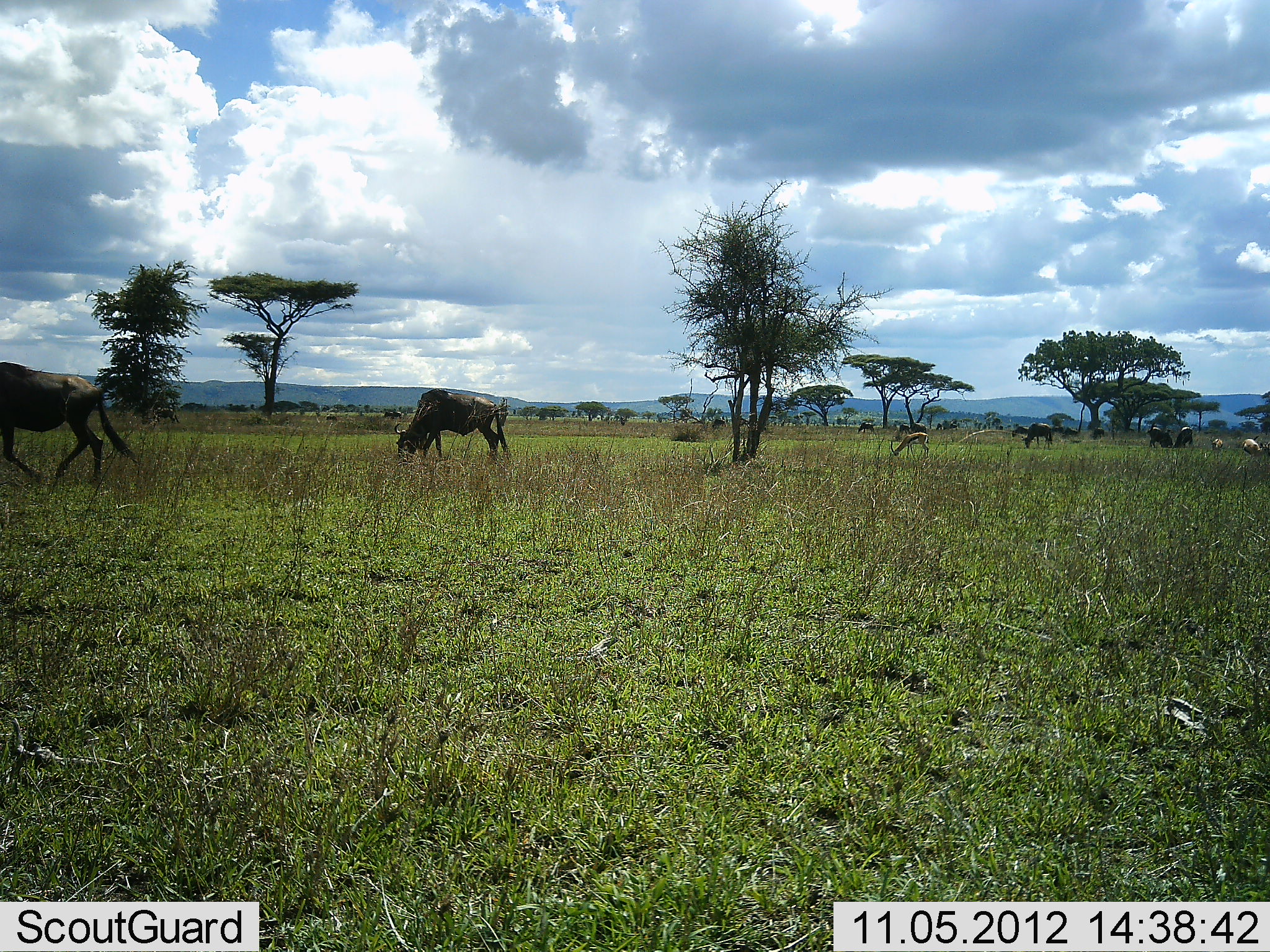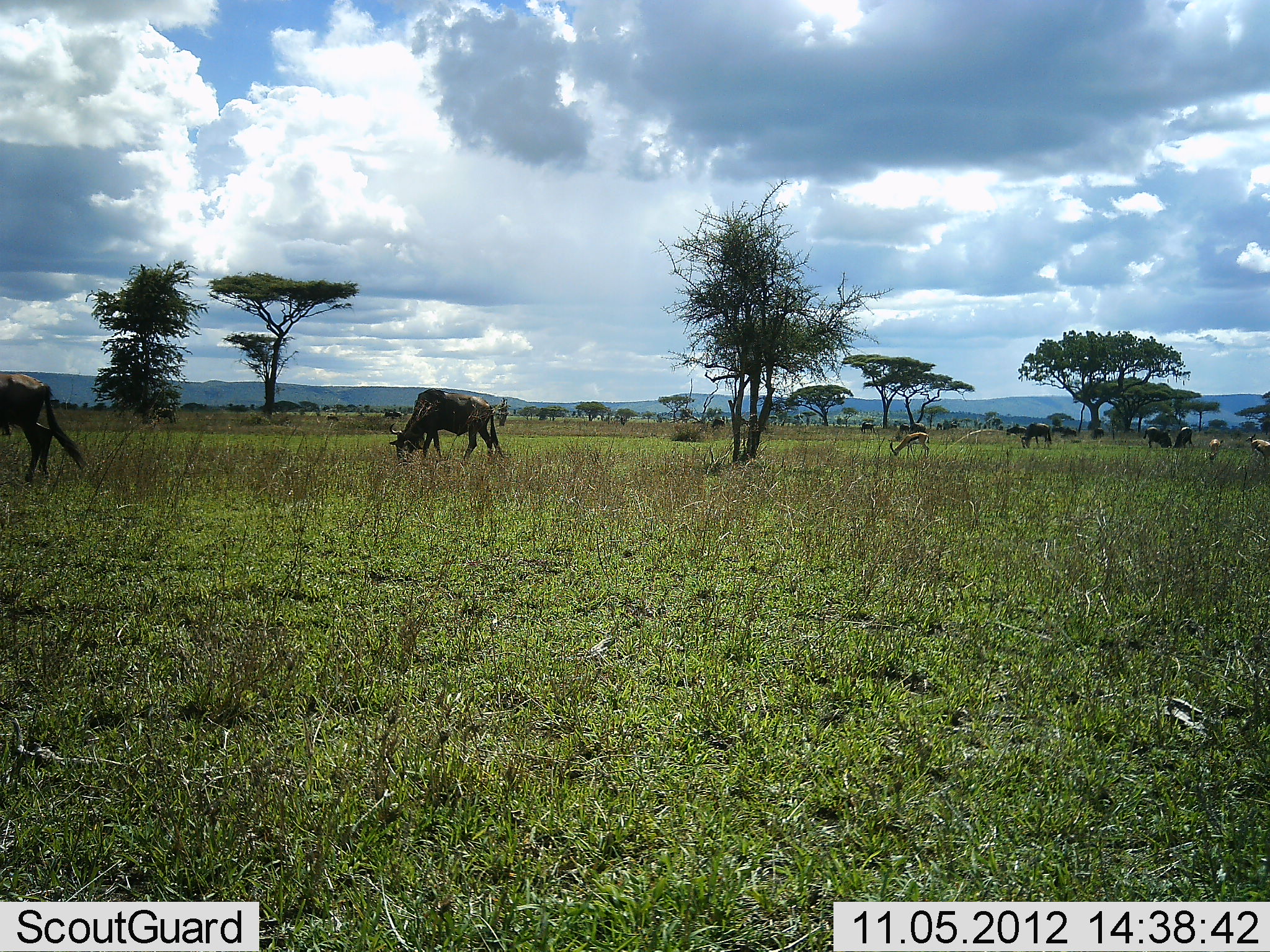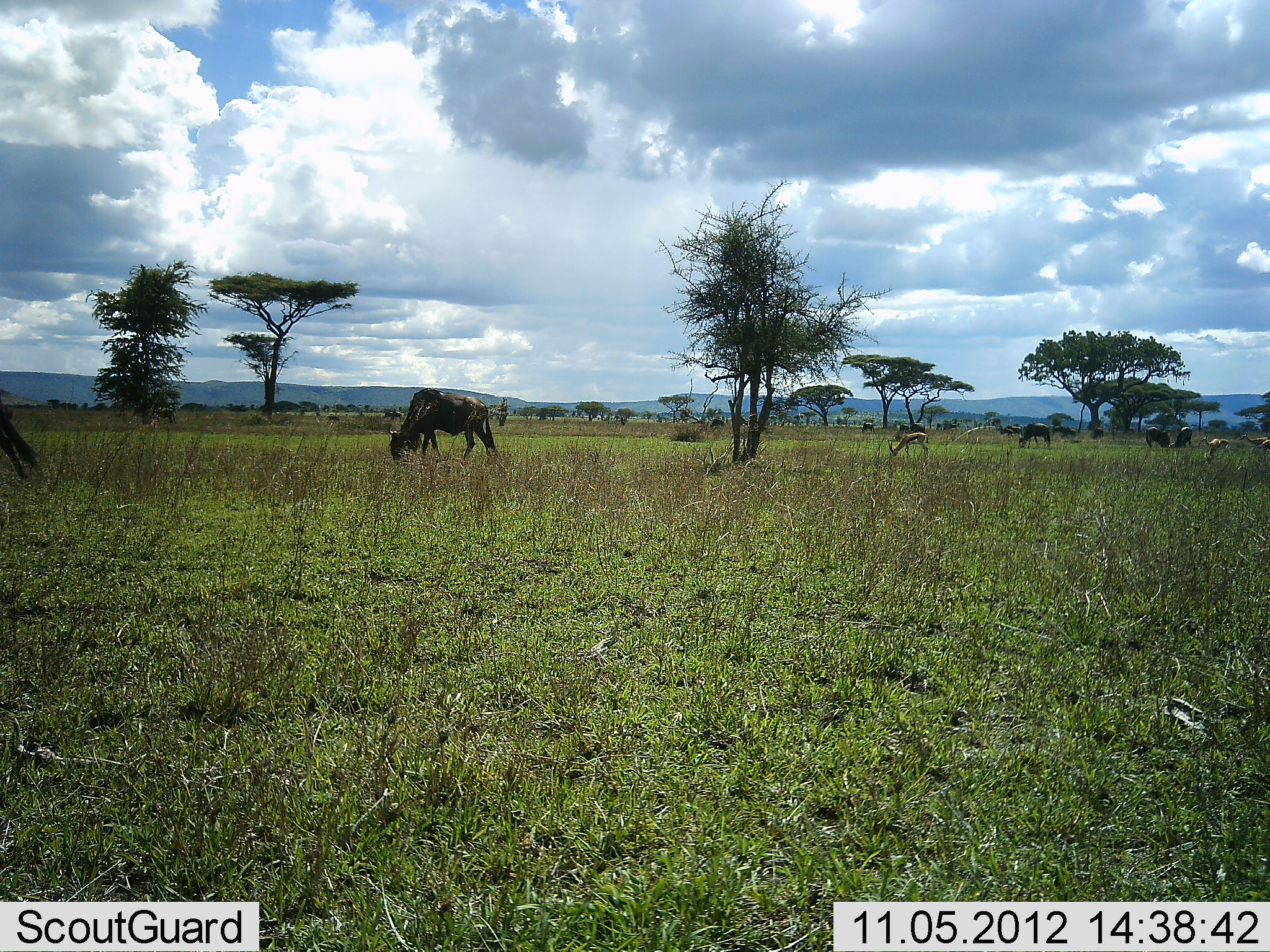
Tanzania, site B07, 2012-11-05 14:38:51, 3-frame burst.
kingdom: Animalia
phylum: Chordata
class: Mammalia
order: Artiodactyla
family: Bovidae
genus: Eudorcas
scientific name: Eudorcas thomsonii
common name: thomson's gazelle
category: gazellethomsons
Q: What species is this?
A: Gazellethomsons (thomson's gazelle) (Eudorcas thomsonii).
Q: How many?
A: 3.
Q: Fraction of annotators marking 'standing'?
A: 56%.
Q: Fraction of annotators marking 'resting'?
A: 0%.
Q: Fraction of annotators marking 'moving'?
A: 33%.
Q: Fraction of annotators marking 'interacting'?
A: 0%.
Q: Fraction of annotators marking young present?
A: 0%.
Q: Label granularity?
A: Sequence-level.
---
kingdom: Animalia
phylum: Chordata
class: Mammalia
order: Artiodactyla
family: Bovidae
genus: Connochaetes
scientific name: Connochaetes taurinus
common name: blue wildebeest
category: wildebeest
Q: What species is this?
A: Wildebeest (blue wildebeest) (Connochaetes taurinus).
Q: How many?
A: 9.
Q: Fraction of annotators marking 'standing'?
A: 35%.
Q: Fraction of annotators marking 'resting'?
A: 0%.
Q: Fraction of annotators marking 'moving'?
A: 20%.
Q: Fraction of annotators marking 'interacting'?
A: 0%.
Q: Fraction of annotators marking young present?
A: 0%.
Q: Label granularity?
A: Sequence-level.